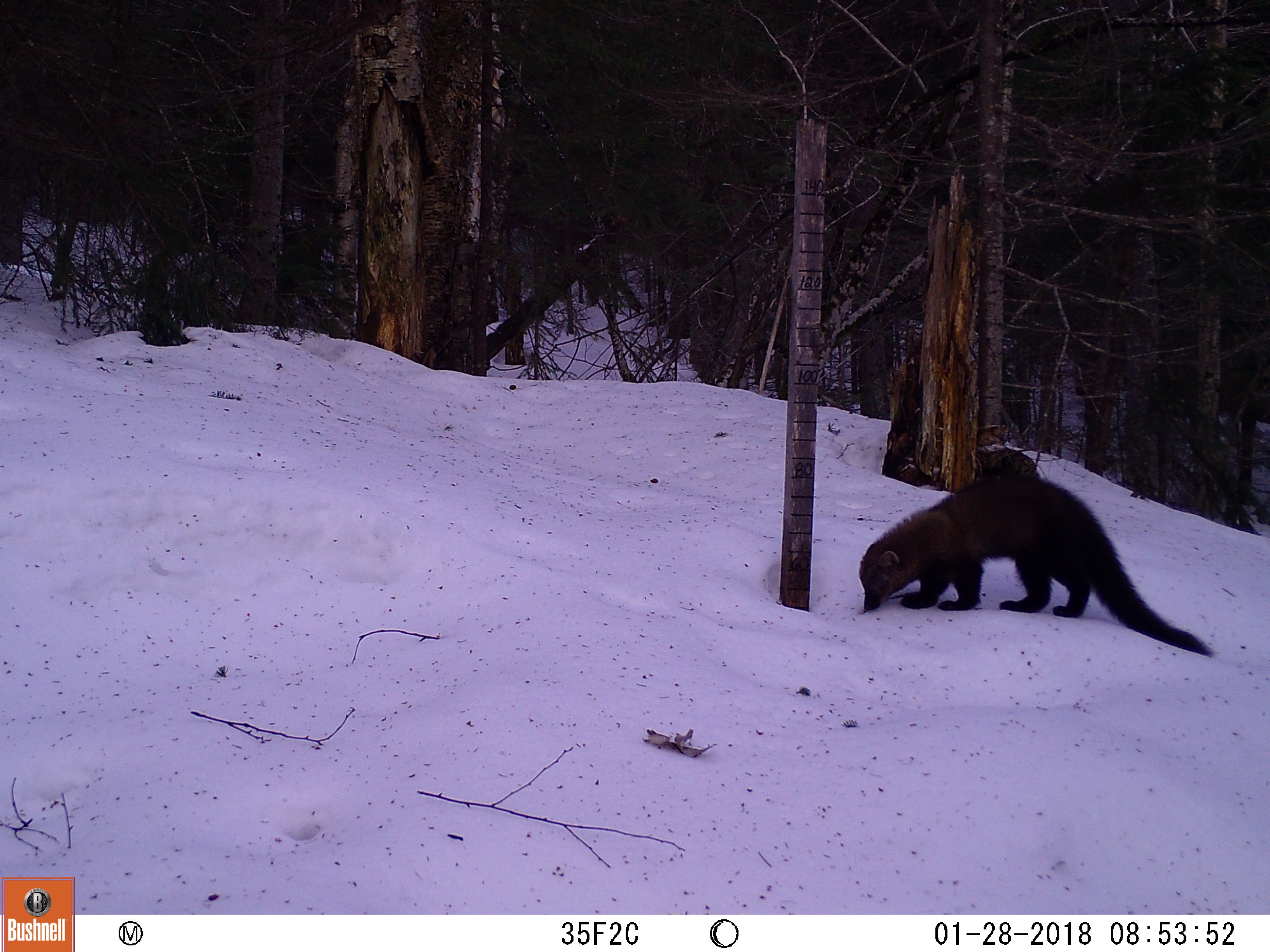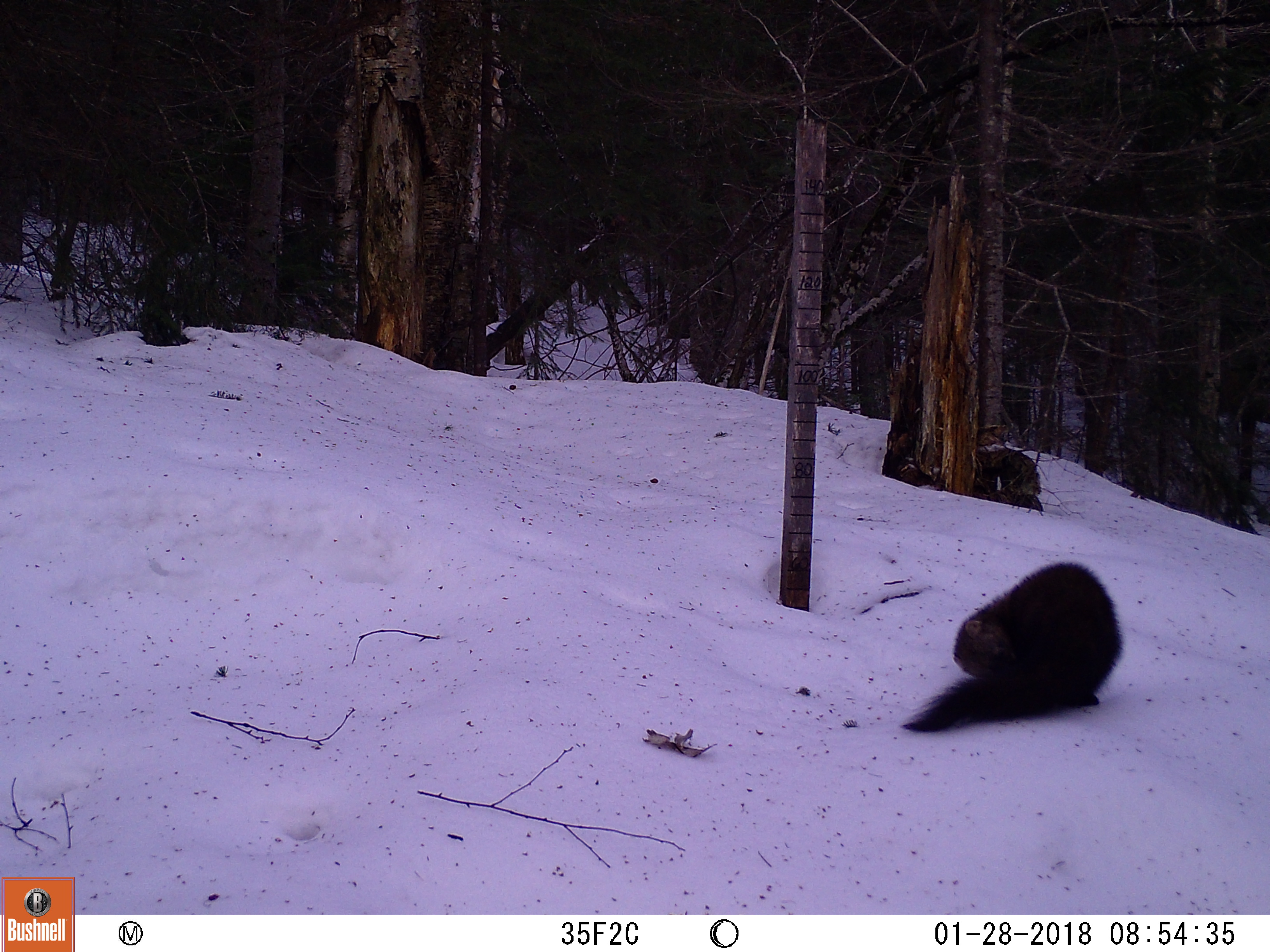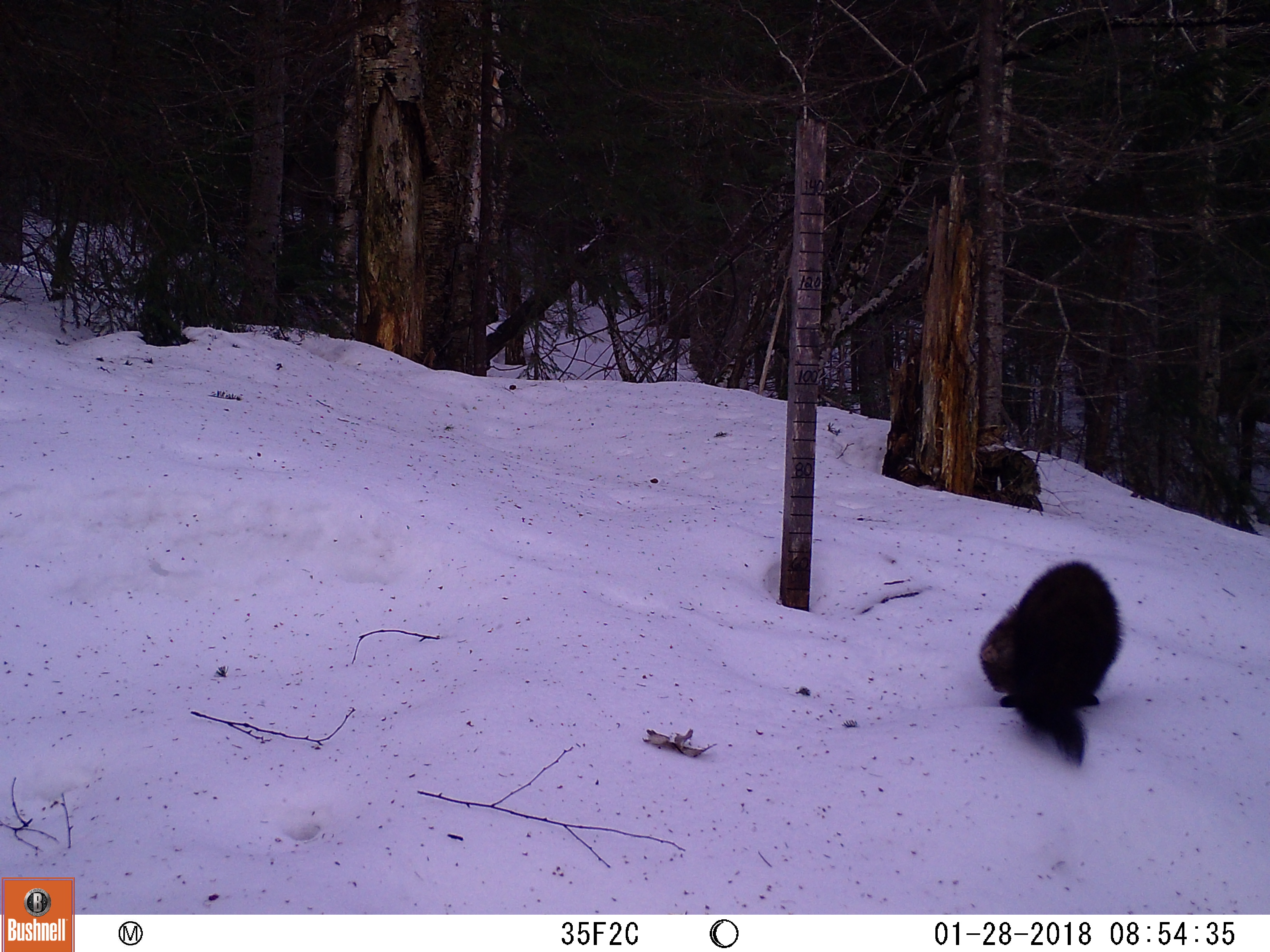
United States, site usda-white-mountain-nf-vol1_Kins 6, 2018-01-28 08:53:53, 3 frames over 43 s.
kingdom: Animalia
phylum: Chordata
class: Mammalia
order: Carnivora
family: Mustelidae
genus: Pekania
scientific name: Pekania pennanti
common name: fisher